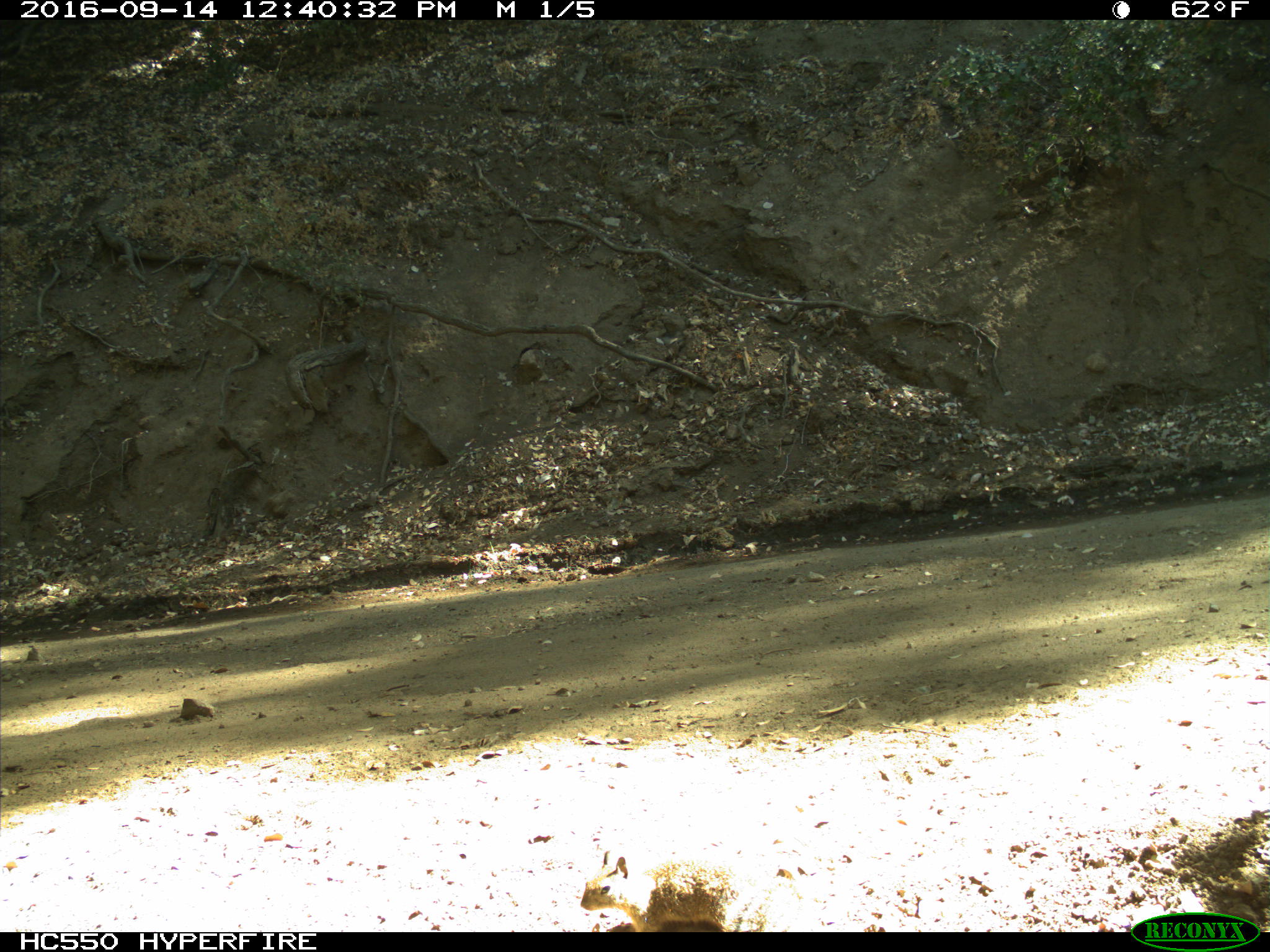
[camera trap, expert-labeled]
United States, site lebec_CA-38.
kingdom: Animalia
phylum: Chordata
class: Mammalia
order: Rodentia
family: Sciuridae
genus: Otospermophilus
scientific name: Otospermophilus beecheyi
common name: california ground squirrel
Otospermophilus beecheyi (california ground squirrel).